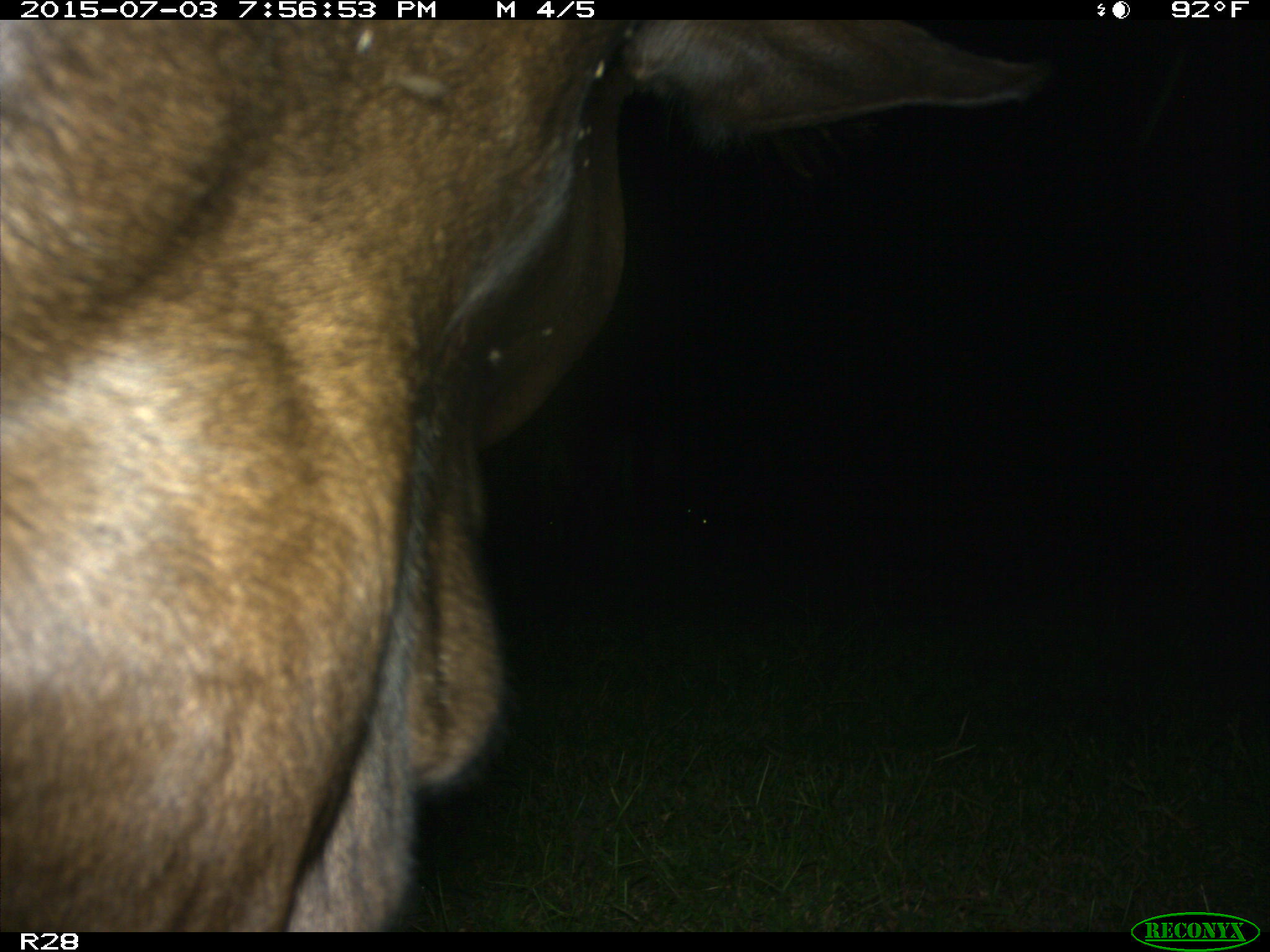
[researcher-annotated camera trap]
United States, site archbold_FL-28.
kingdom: Animalia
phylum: Chordata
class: Mammalia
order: Artiodactyla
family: Bovidae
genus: Bos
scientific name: Bos taurus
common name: domestic cow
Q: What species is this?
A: Bos taurus (domestic cow).